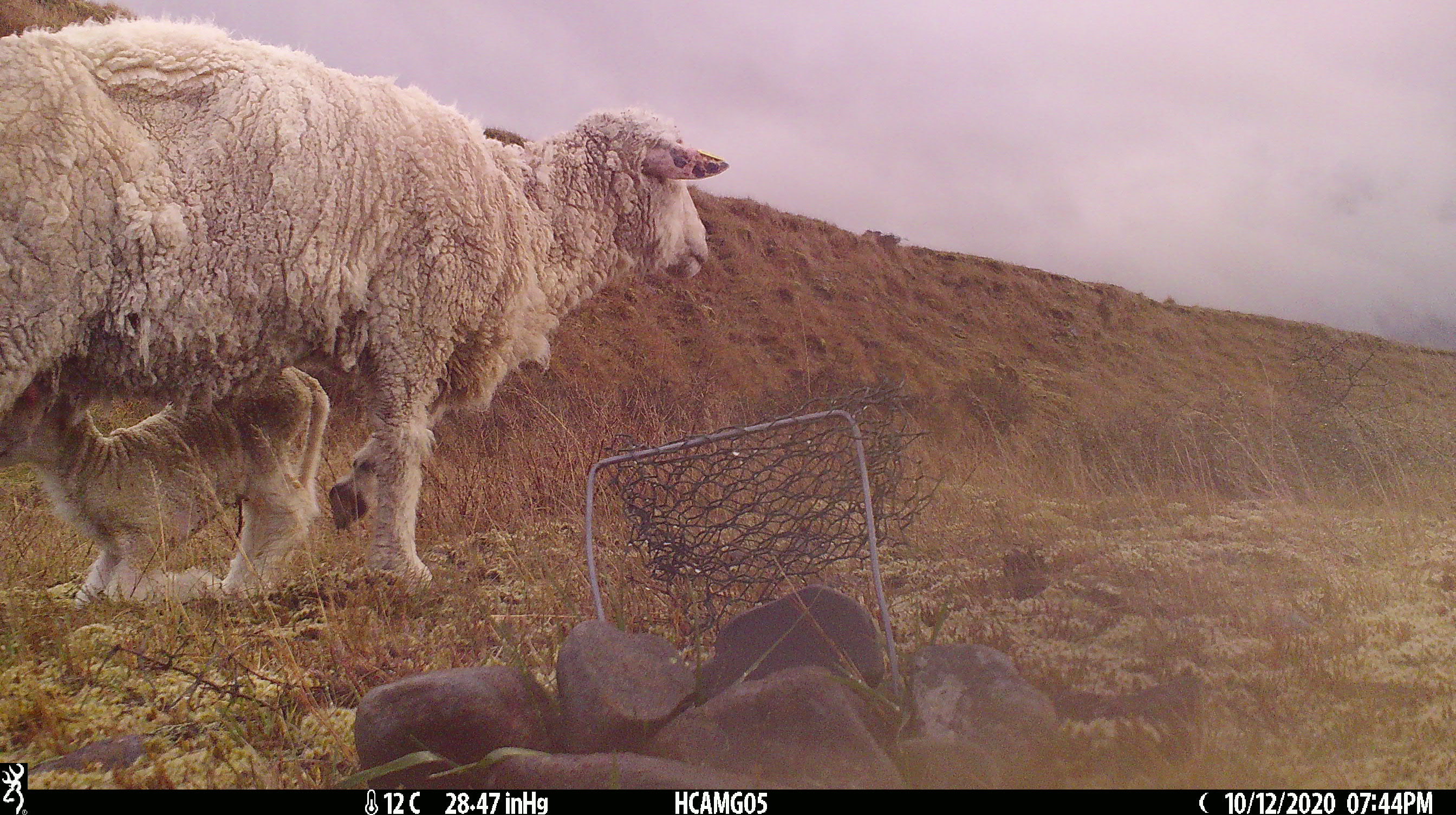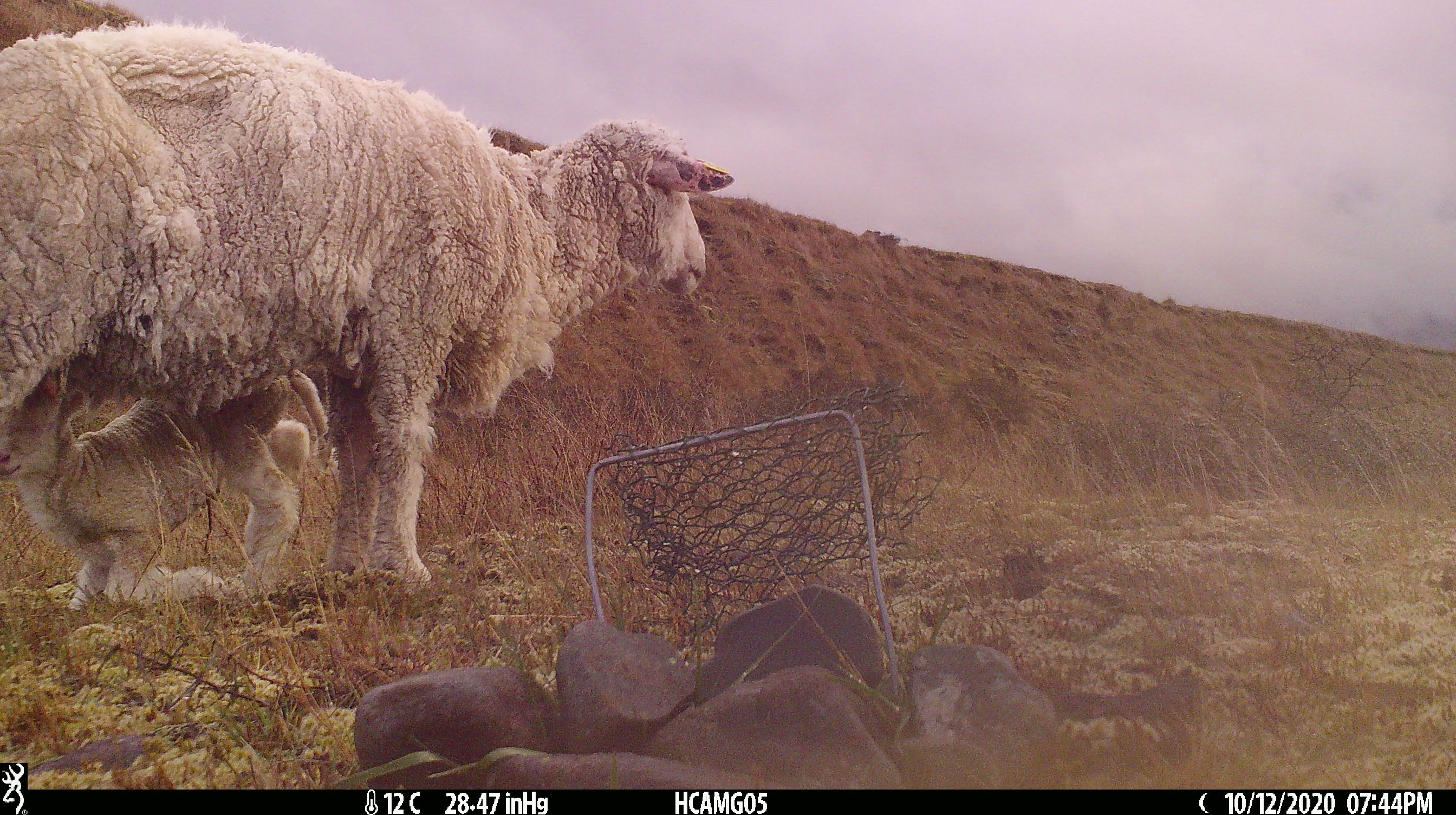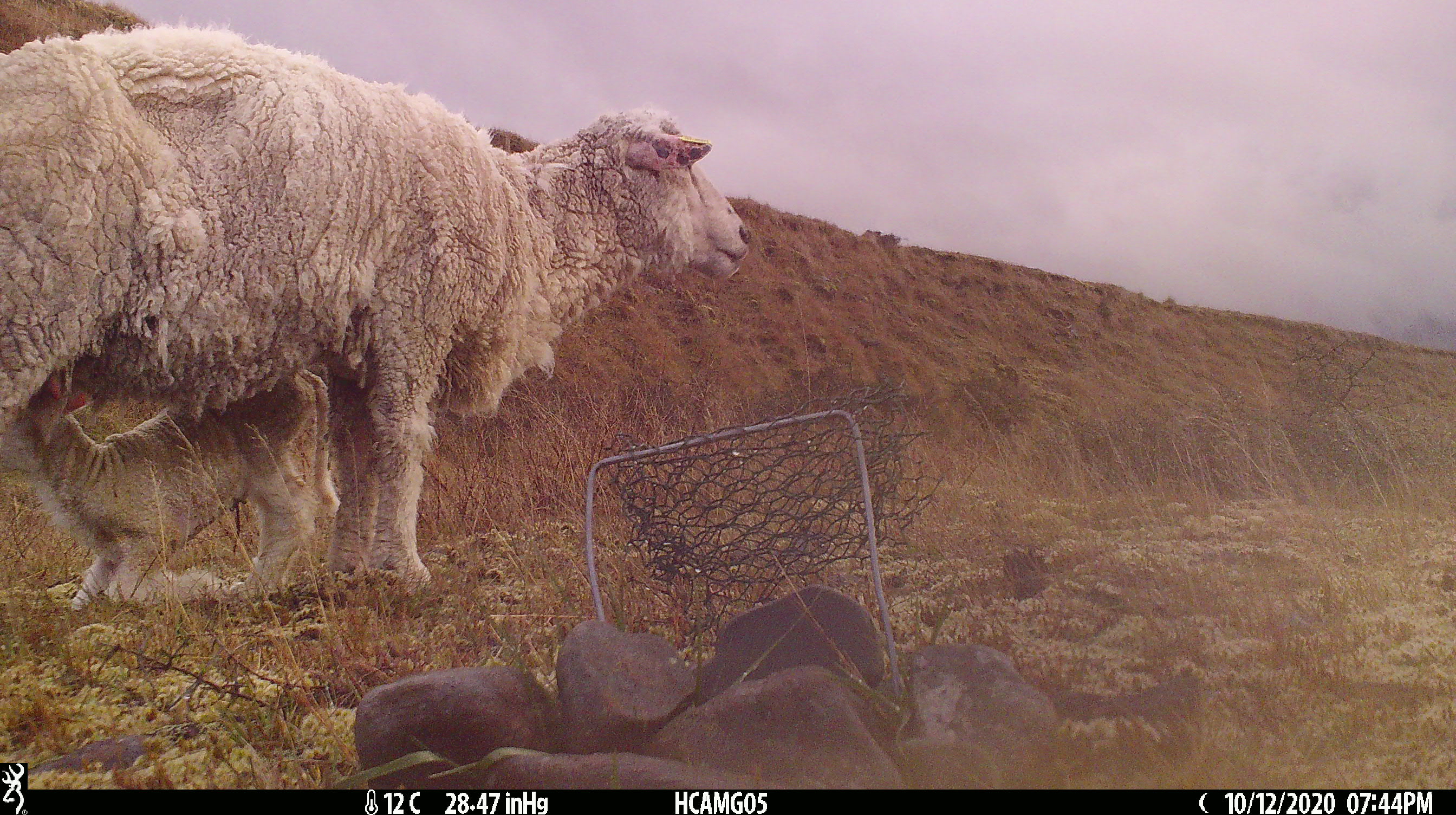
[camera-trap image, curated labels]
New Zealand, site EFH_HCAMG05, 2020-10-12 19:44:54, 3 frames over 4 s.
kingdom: Animalia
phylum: Chordata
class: Mammalia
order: Artiodactyla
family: Bovidae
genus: Ovis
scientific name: Ovis aries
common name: domestic sheep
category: sheep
Sheep (domestic sheep) (Ovis aries).